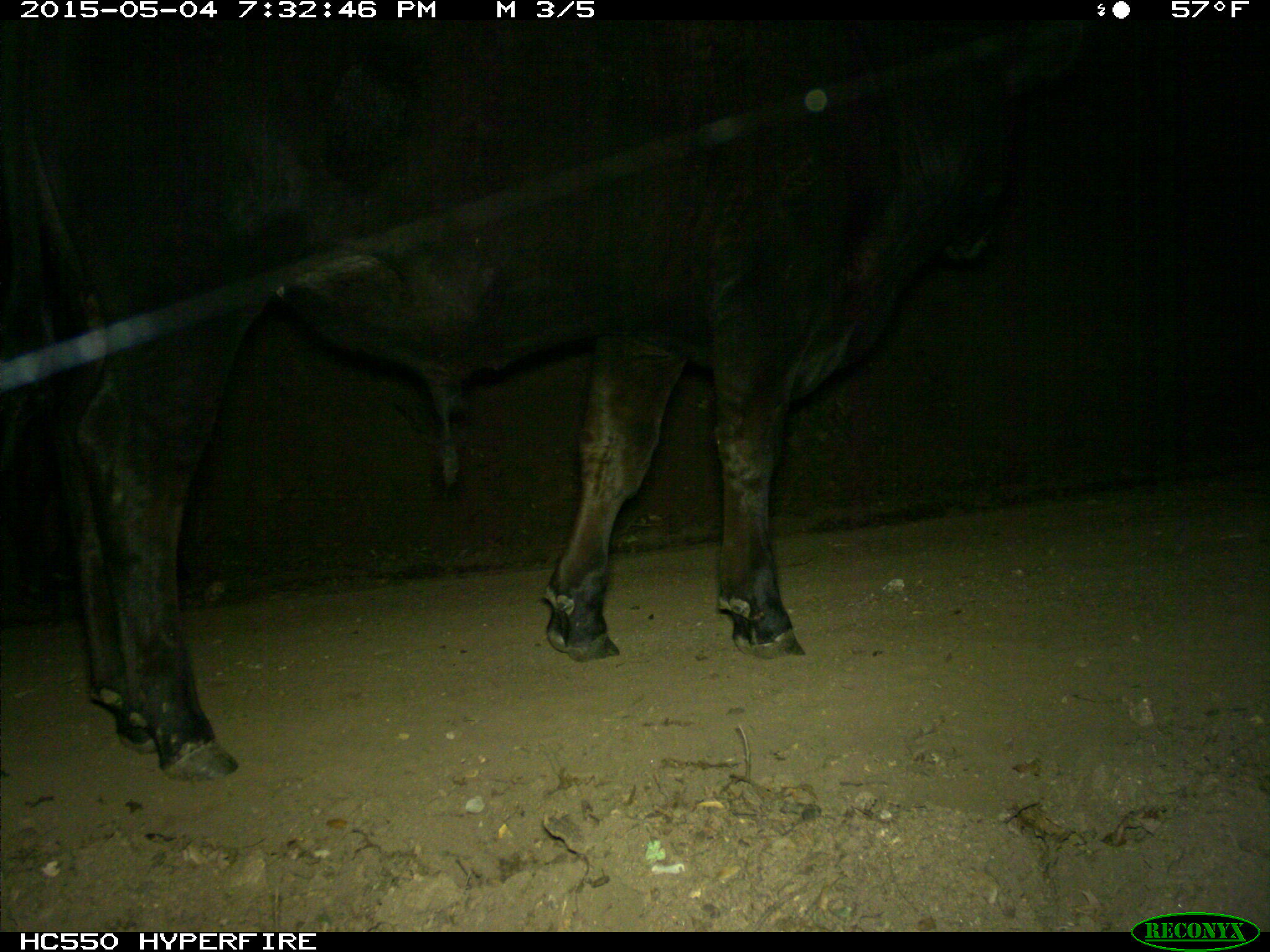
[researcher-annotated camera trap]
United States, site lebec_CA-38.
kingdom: Animalia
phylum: Chordata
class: Mammalia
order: Artiodactyla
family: Bovidae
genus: Bos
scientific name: Bos taurus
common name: domestic cow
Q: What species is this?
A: Bos taurus (domestic cow).